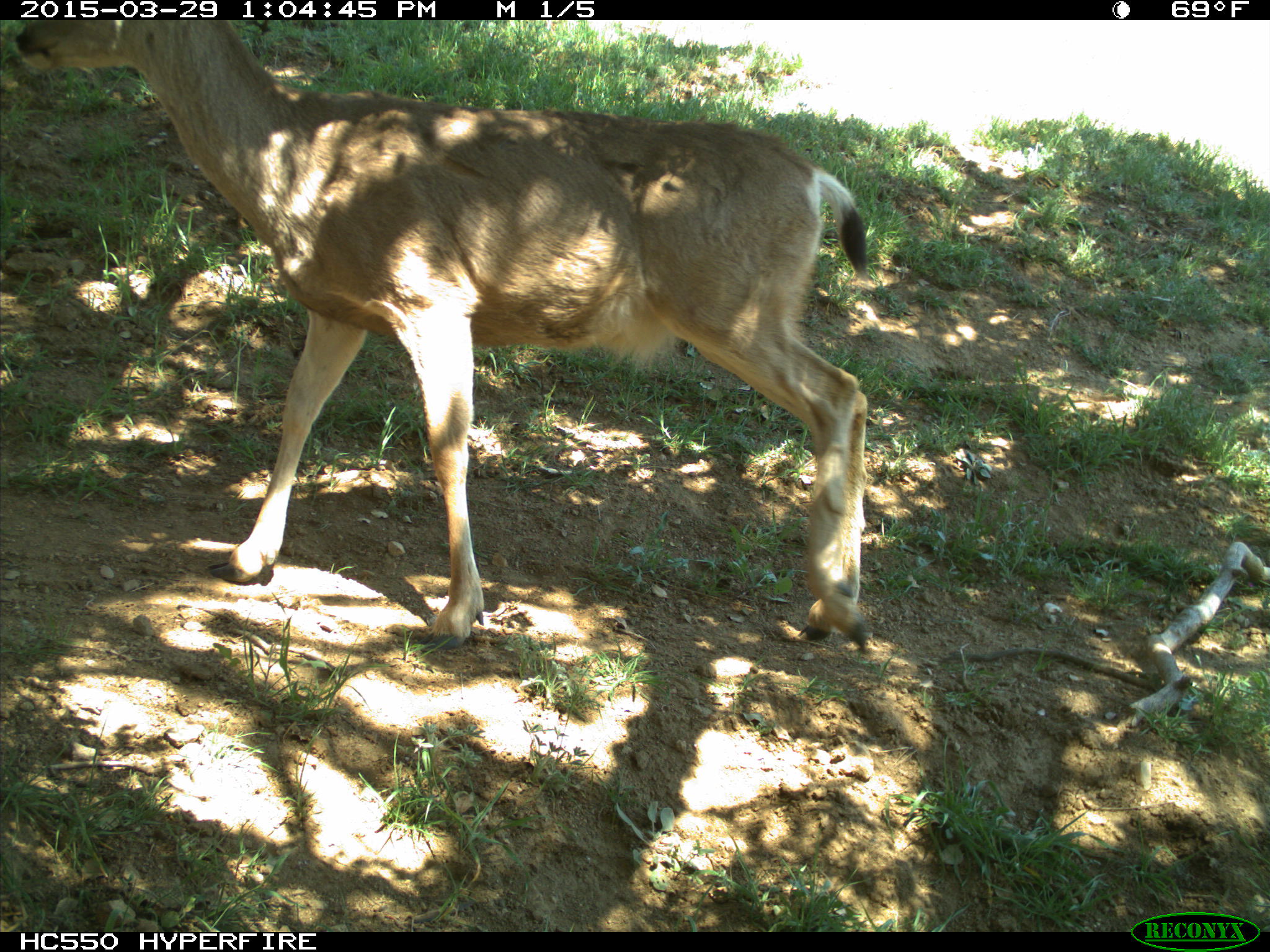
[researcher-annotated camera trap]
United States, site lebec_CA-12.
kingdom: Animalia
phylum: Chordata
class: Mammalia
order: Artiodactyla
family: Cervidae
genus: Odocoileus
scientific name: Odocoileus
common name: deer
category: unidentified deer